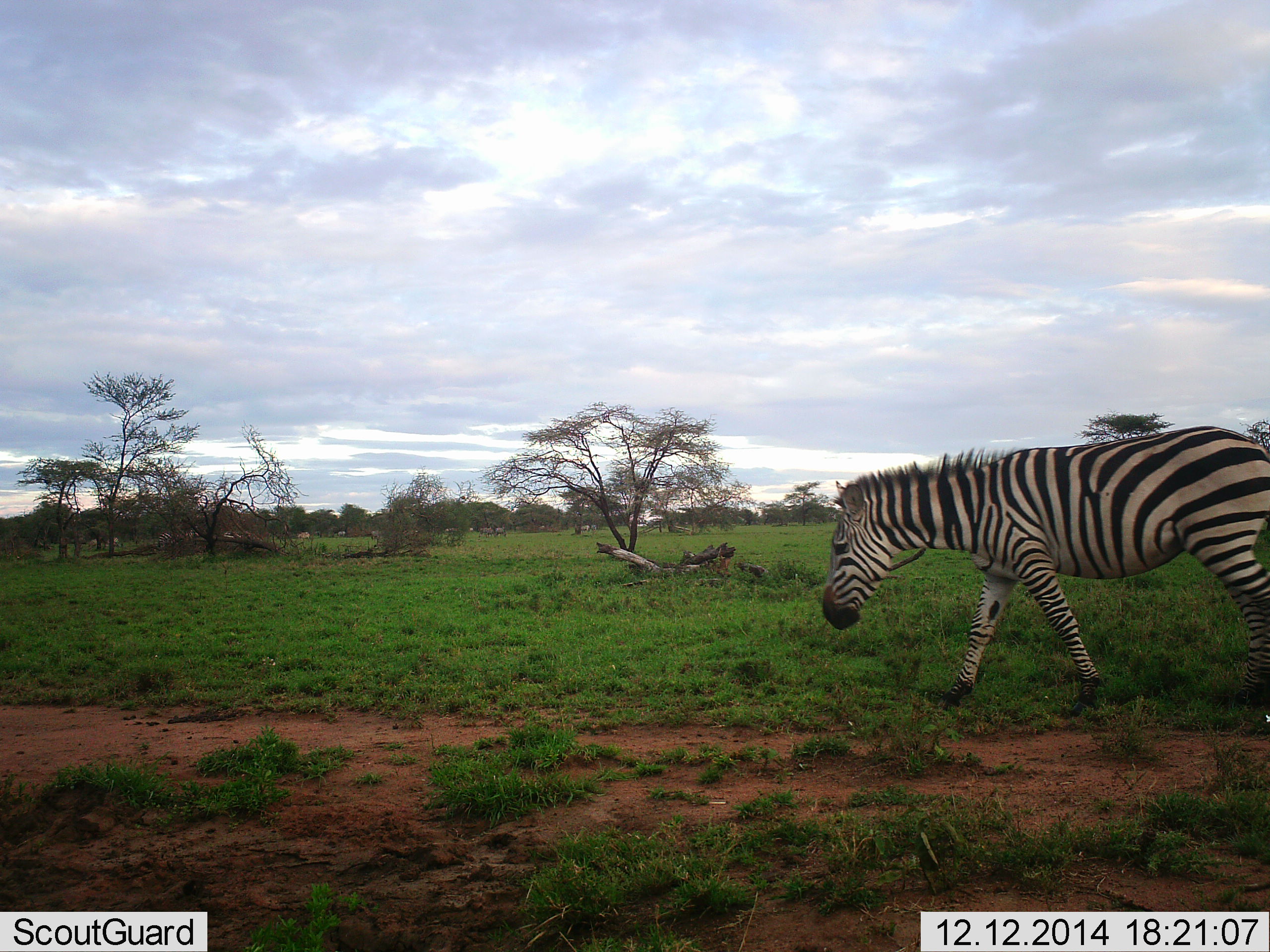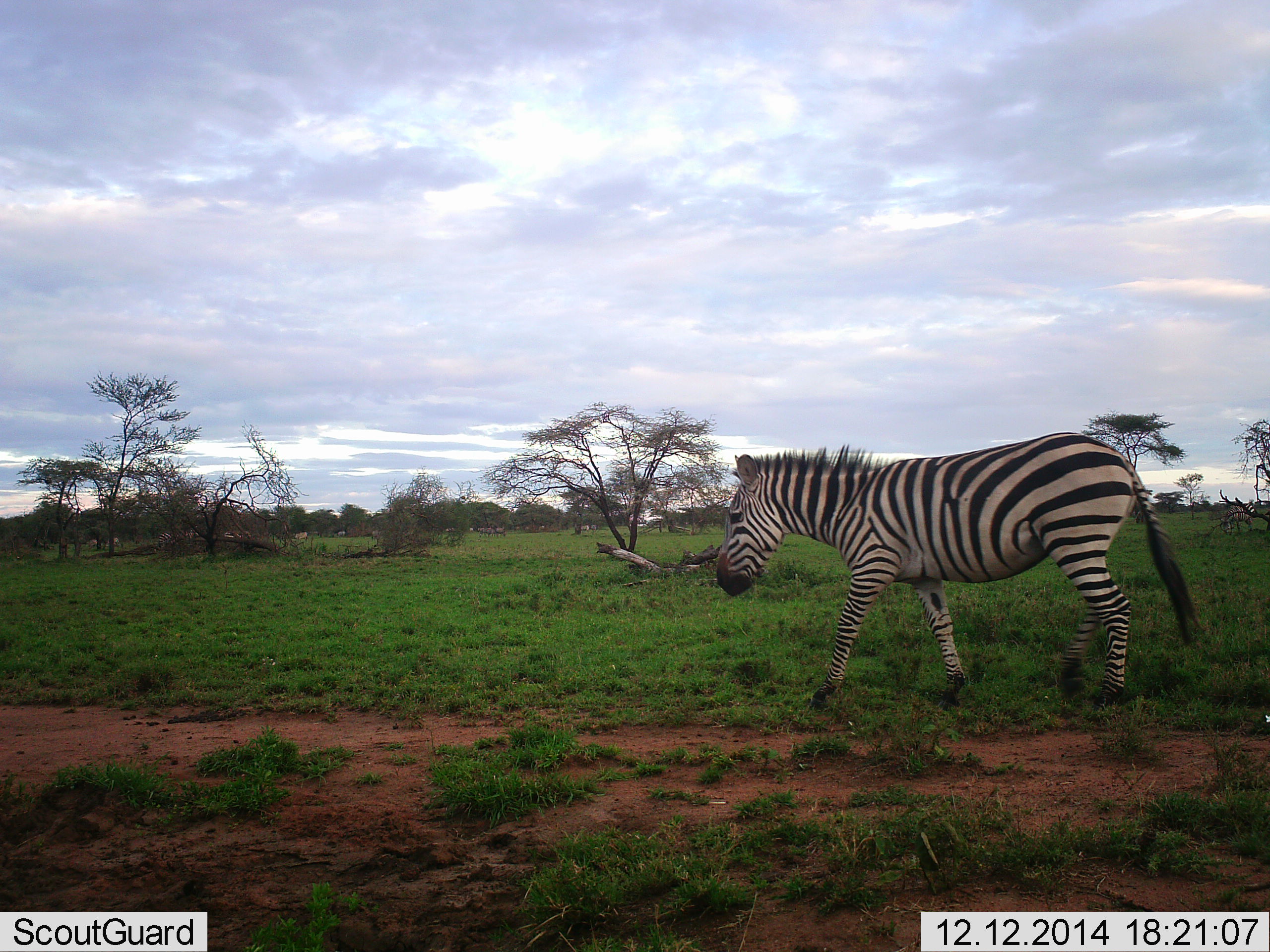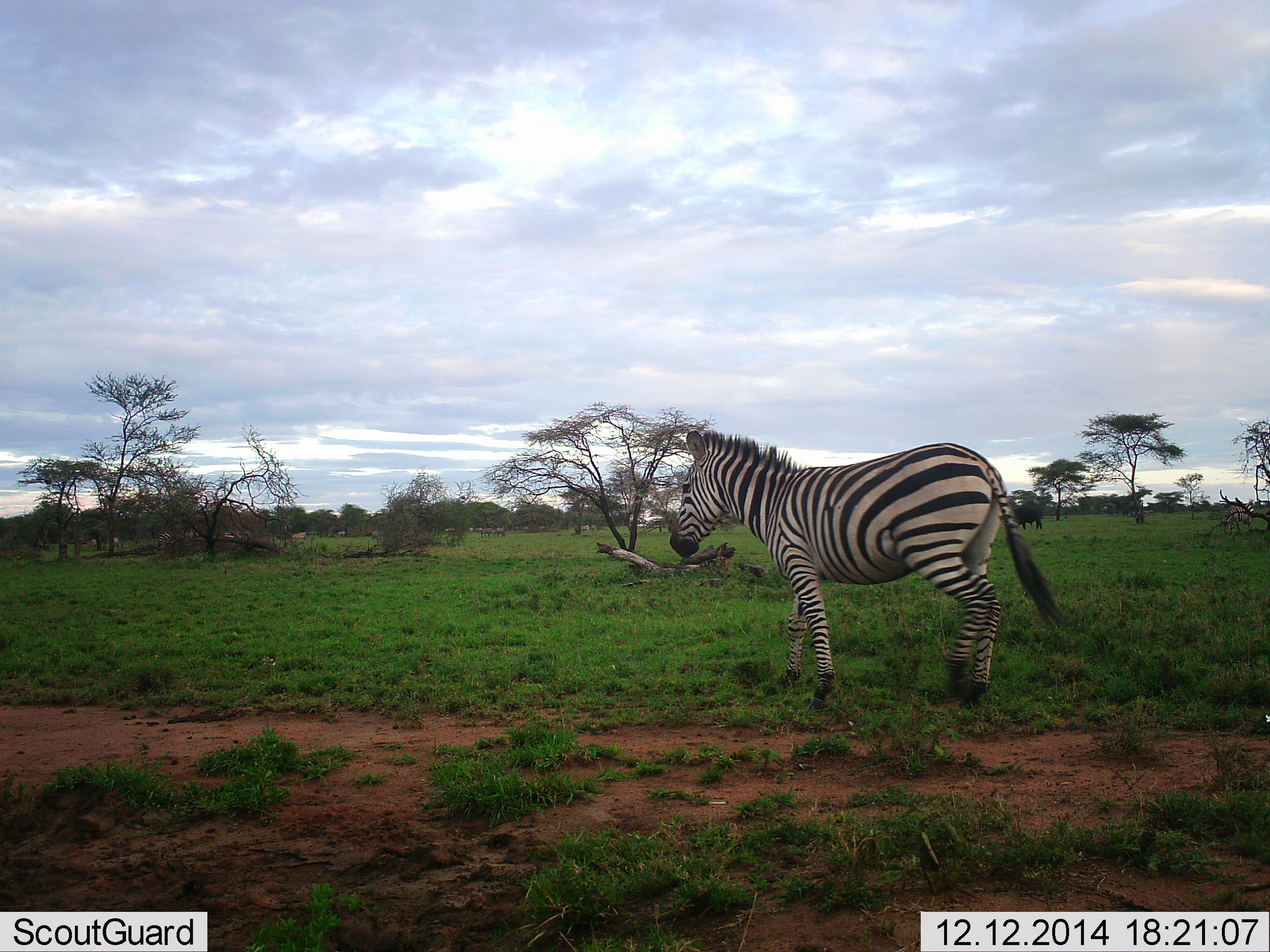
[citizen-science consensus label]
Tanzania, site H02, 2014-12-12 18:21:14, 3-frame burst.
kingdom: Animalia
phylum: Chordata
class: Mammalia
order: Perissodactyla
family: Equidae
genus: Equus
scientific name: Equus quagga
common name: plains zebra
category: zebra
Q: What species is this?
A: Zebra (plains zebra) (Equus quagga).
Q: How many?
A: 1.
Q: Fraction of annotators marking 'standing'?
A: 27%.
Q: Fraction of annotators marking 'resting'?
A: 0%.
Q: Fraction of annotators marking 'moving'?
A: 91%.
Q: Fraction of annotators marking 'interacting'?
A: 0%.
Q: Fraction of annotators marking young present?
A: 0%.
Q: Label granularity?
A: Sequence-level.